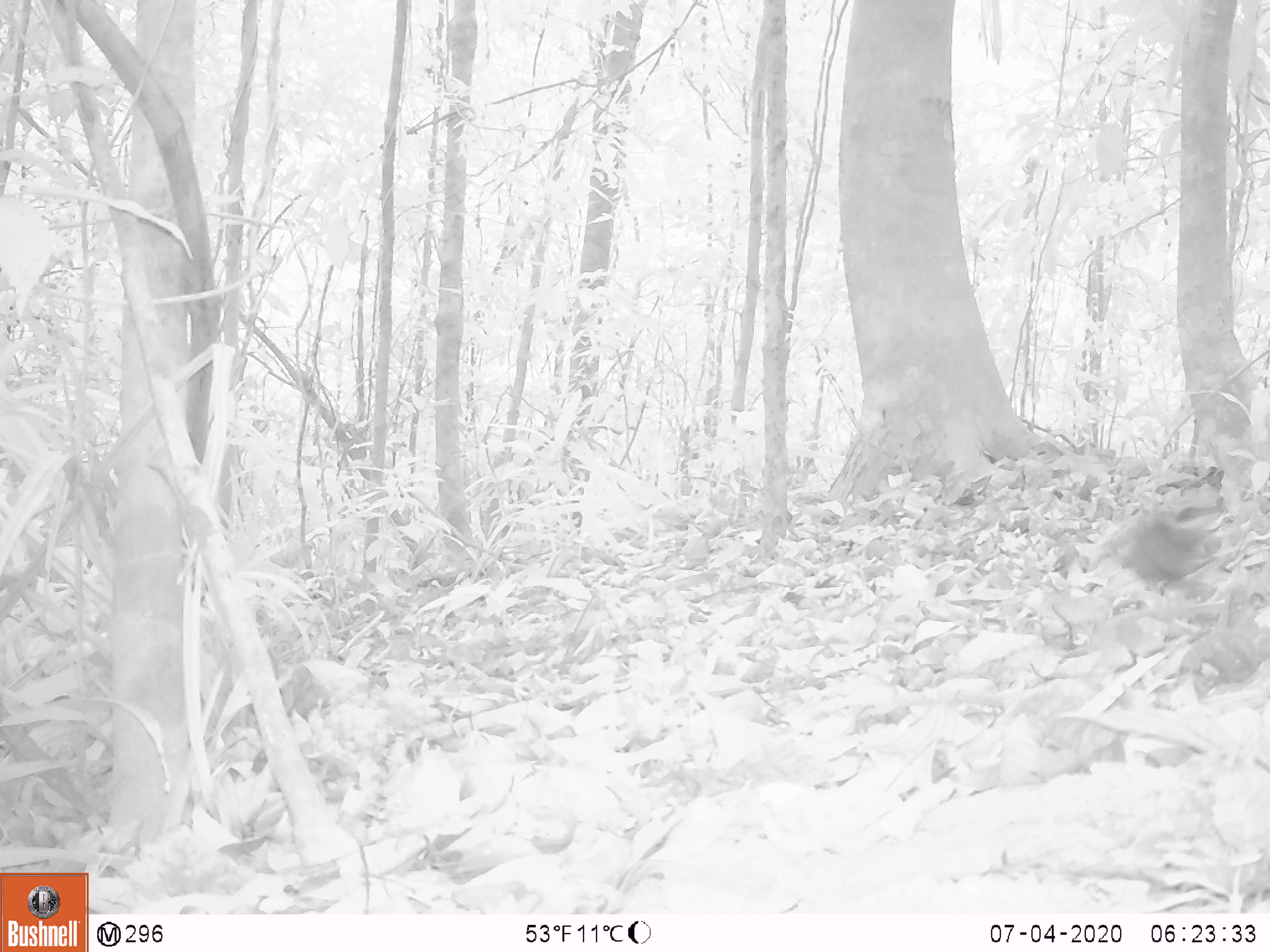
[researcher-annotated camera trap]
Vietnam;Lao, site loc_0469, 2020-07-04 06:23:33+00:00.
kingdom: Animalia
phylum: Chordata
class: Aves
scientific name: Aves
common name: bird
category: unidentified bird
Unidentified bird (bird) (Aves). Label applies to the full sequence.